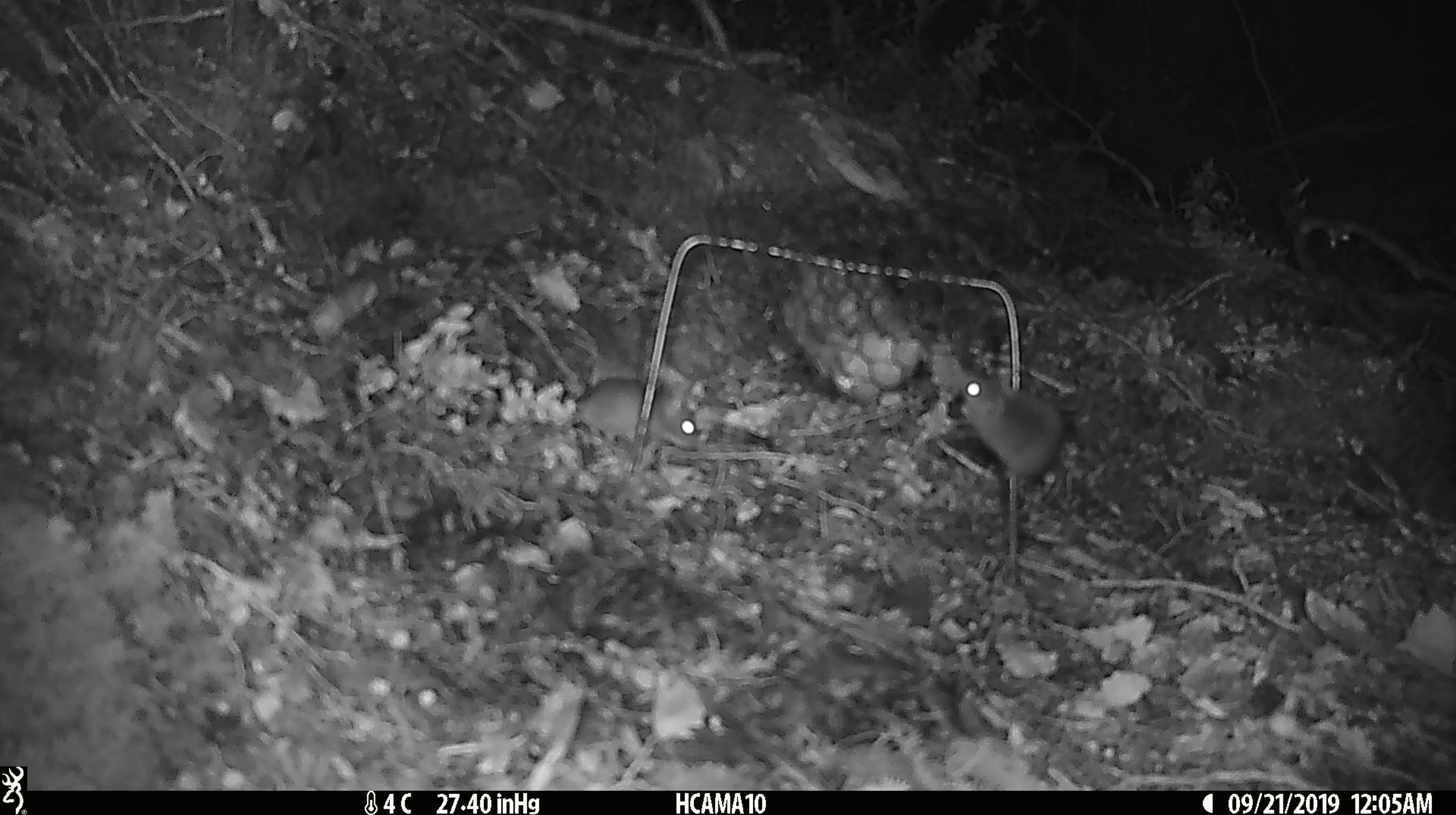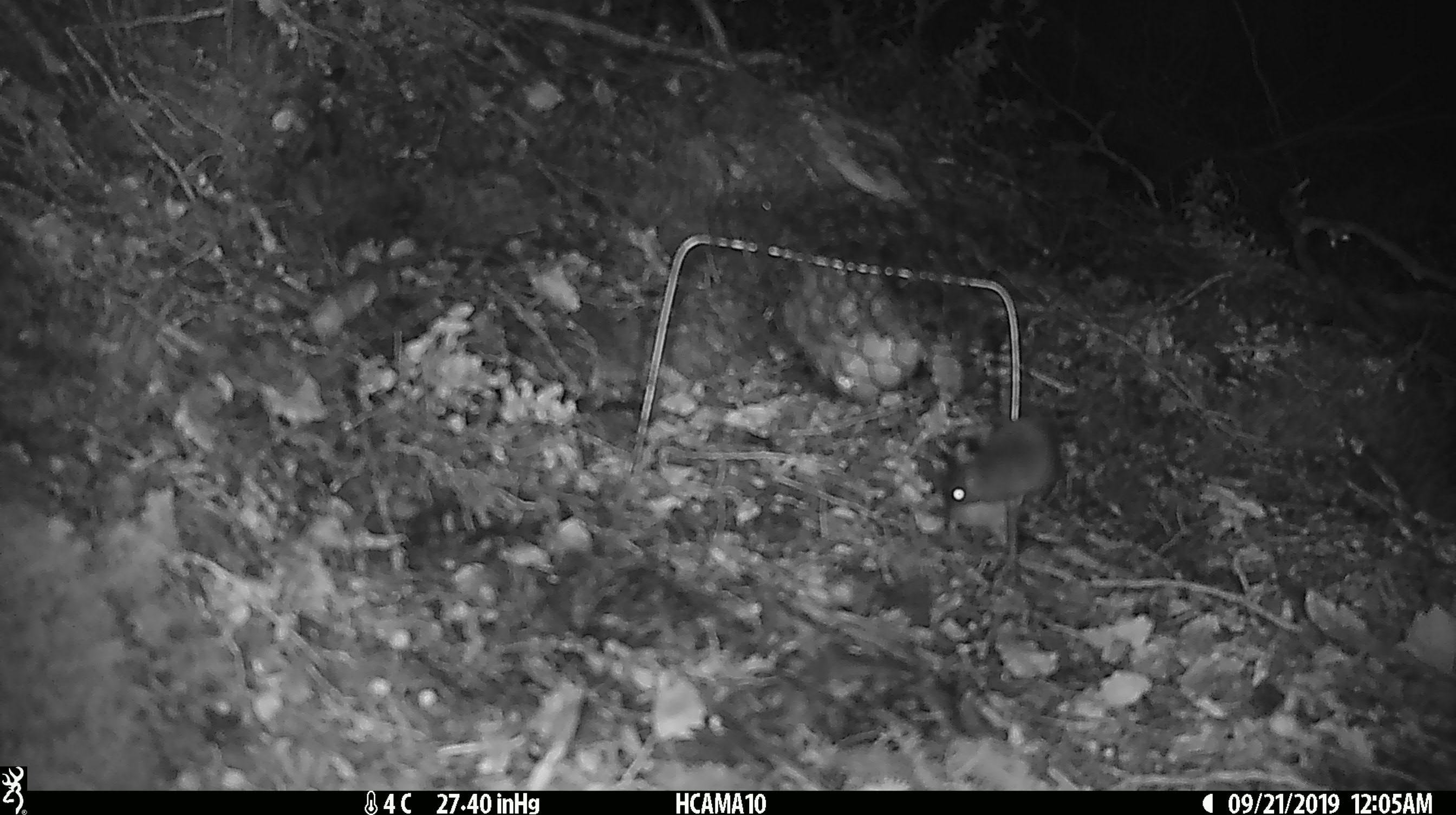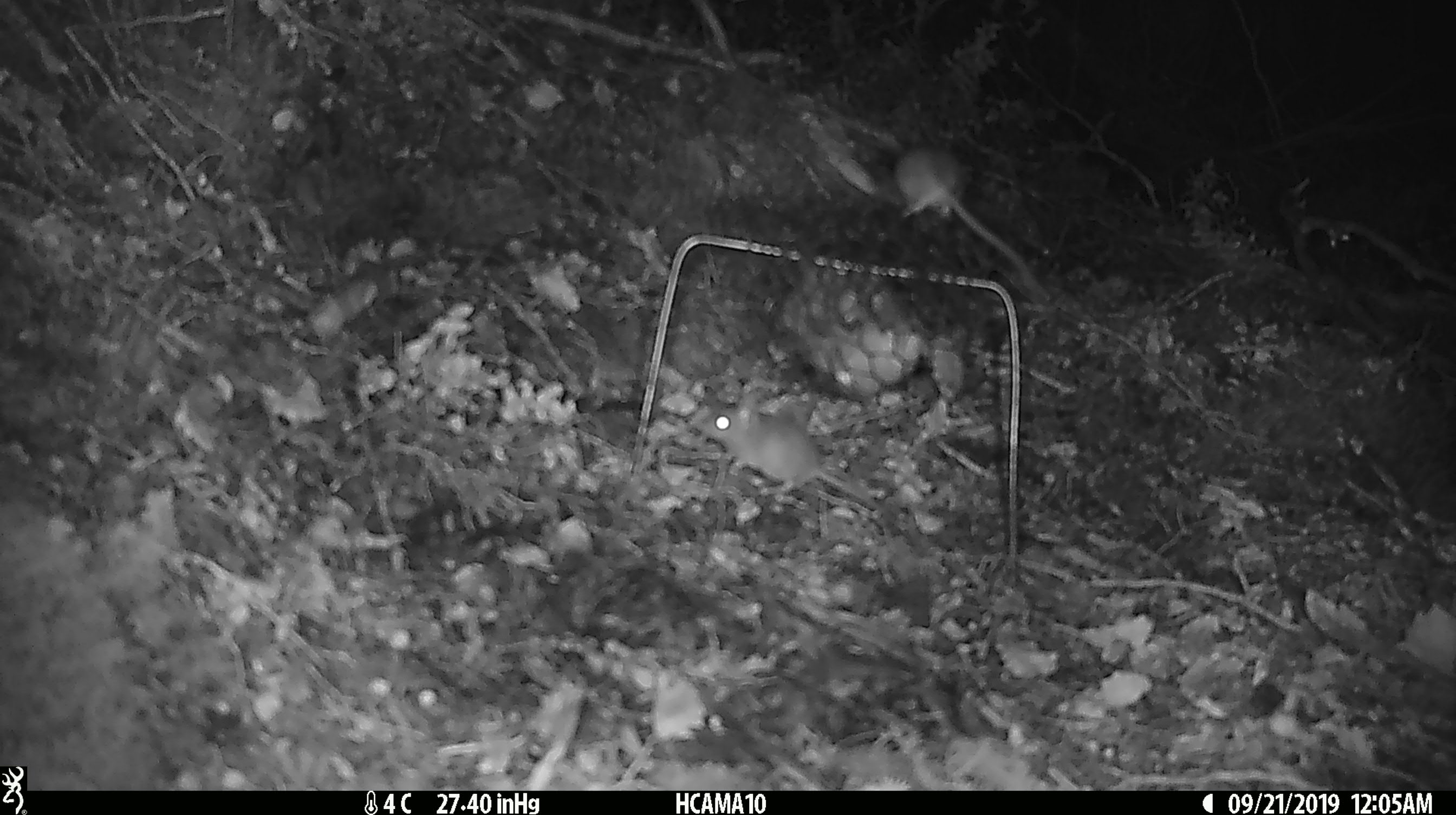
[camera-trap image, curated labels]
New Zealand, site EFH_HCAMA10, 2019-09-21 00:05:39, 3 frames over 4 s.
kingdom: Animalia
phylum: Chordata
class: Mammalia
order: Rodentia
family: Muridae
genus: Mus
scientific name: Mus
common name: mouse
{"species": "mouse (Mus)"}